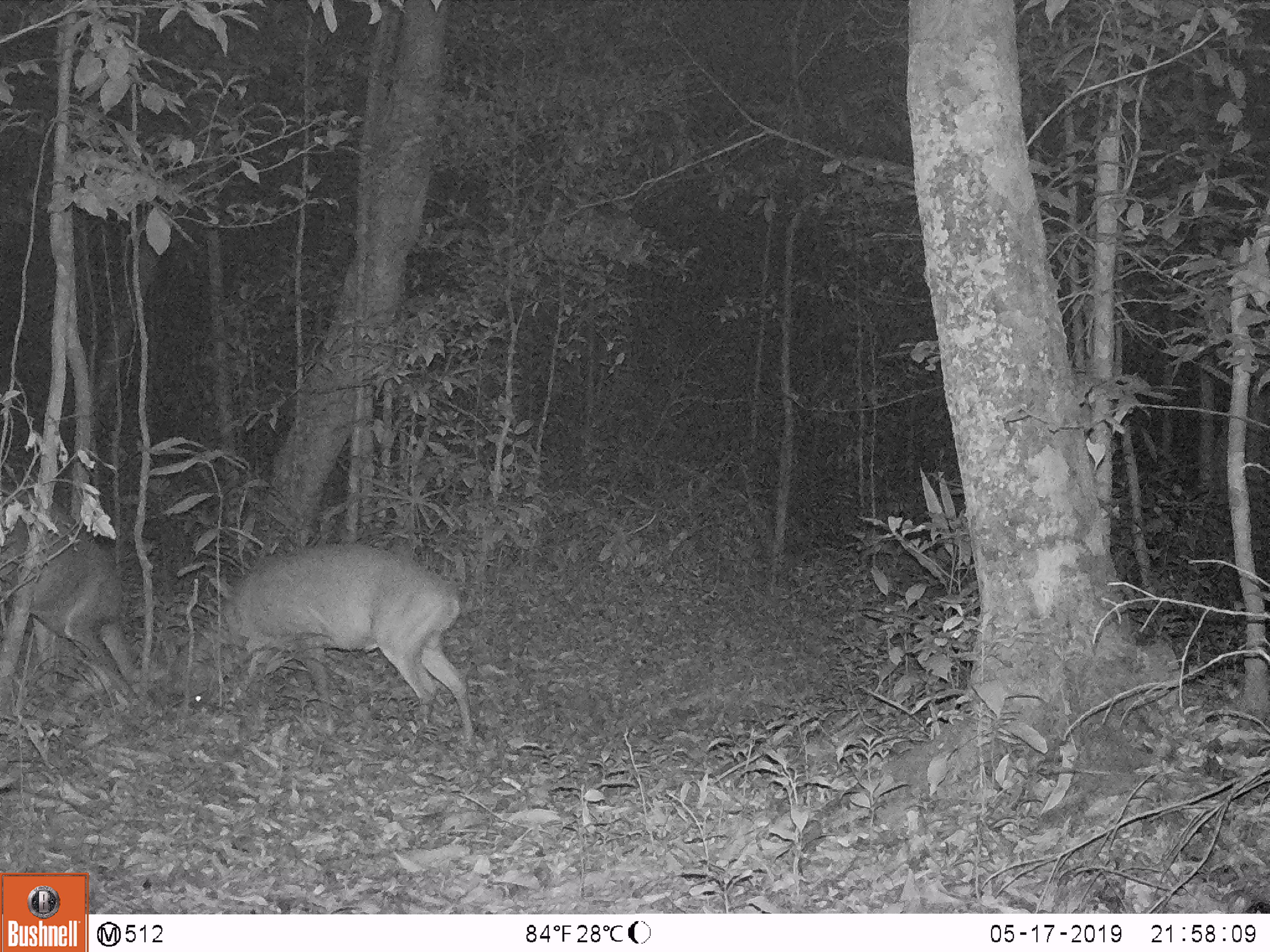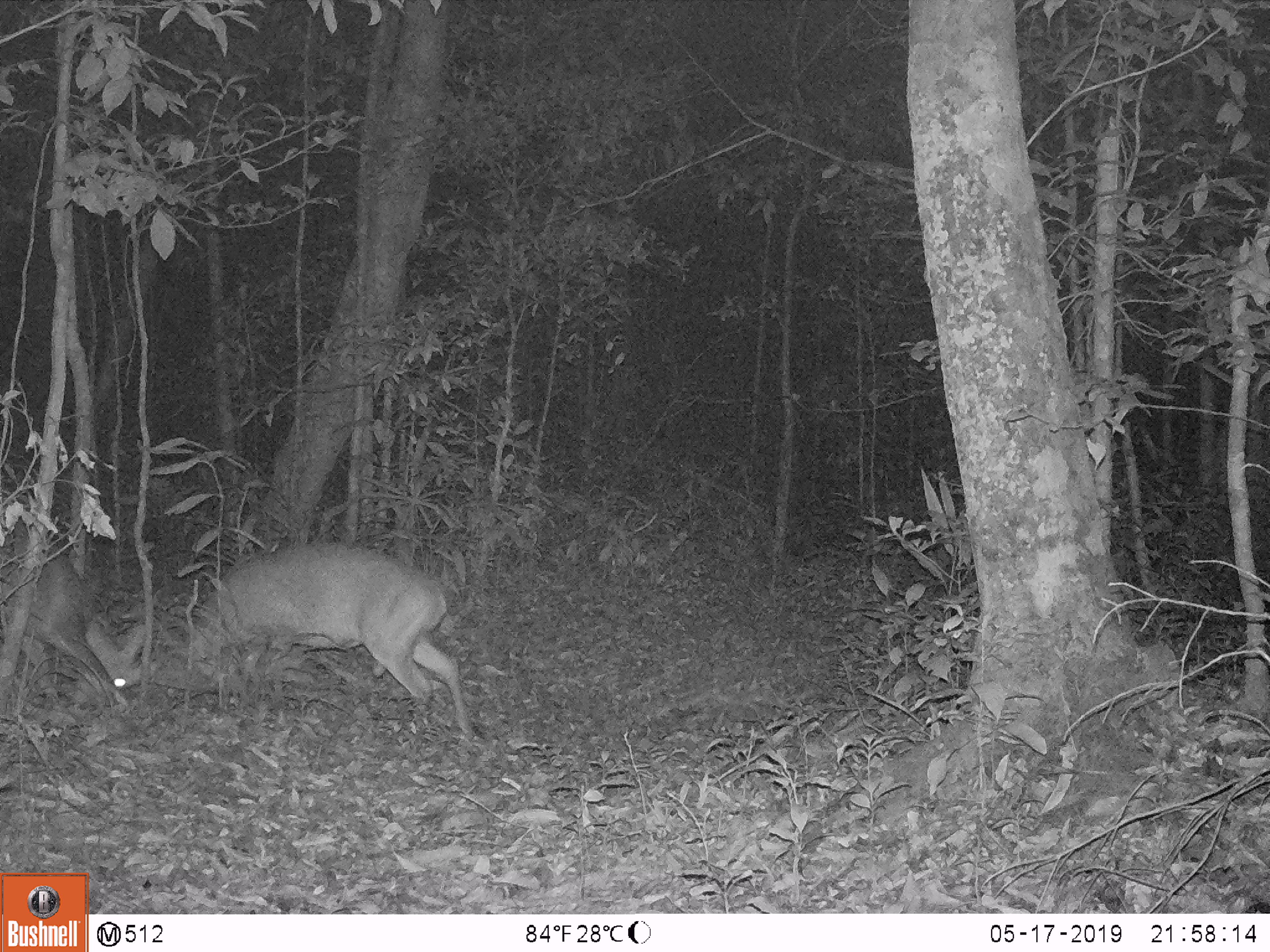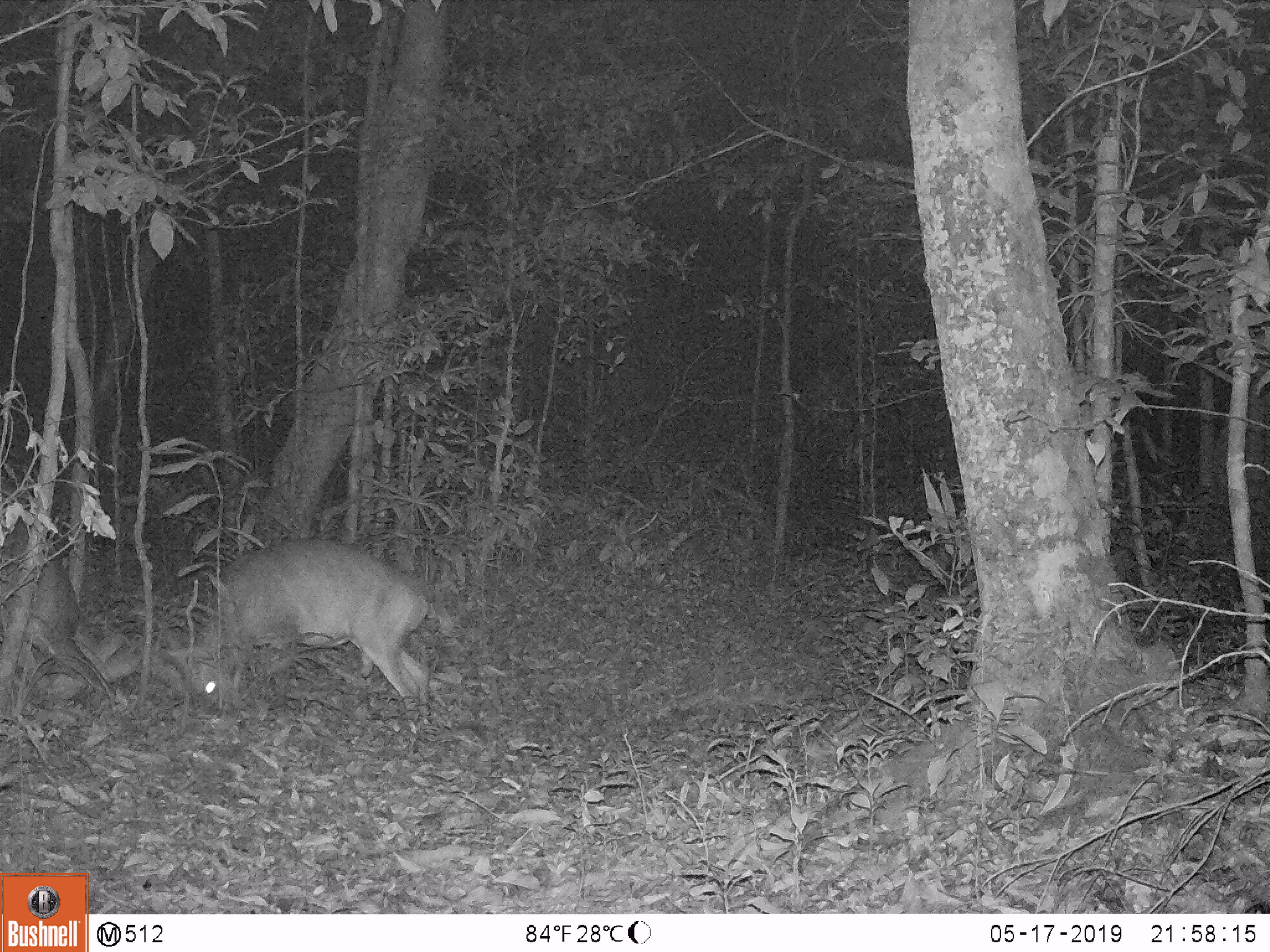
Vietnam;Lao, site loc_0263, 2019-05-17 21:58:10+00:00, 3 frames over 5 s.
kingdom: Animalia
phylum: Chordata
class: Mammalia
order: Artiodactyla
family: Cervidae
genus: Muntiacus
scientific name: Muntiacus vuquangensis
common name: large-antlered muntjac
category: large antlered muntjac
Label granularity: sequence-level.